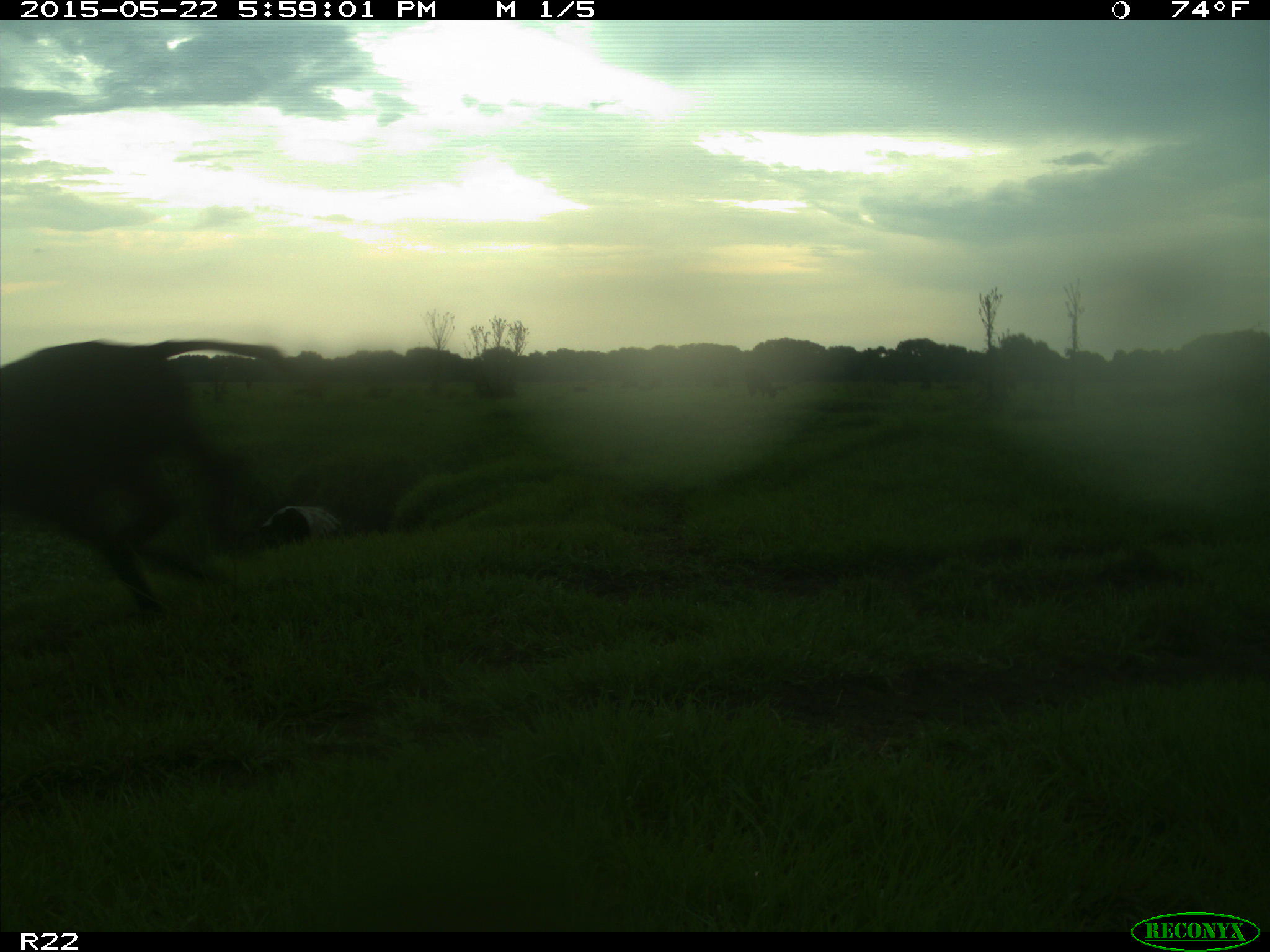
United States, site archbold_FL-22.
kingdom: Animalia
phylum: Chordata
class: Mammalia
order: Artiodactyla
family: Bovidae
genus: Bos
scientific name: Bos taurus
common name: domestic cow